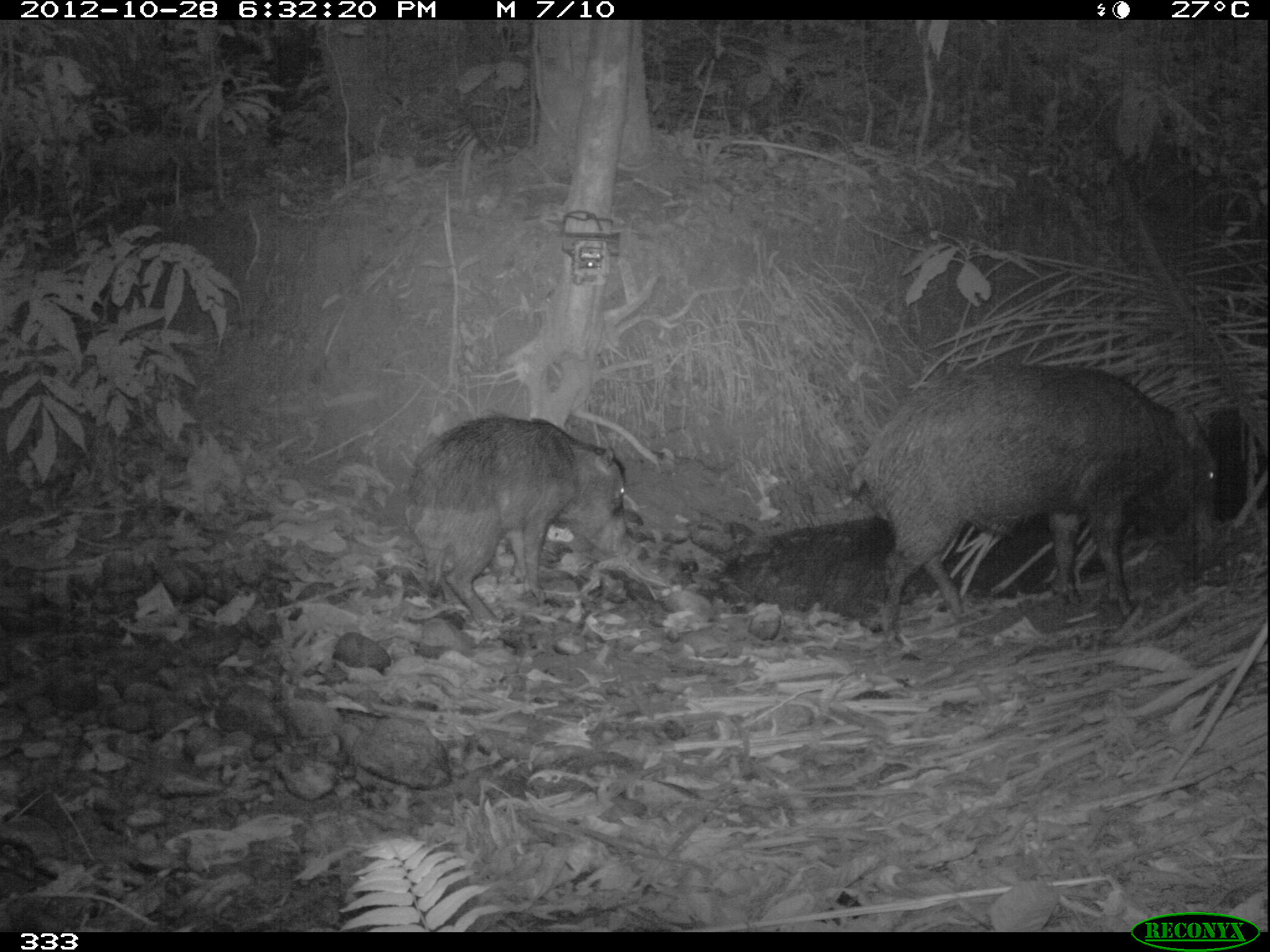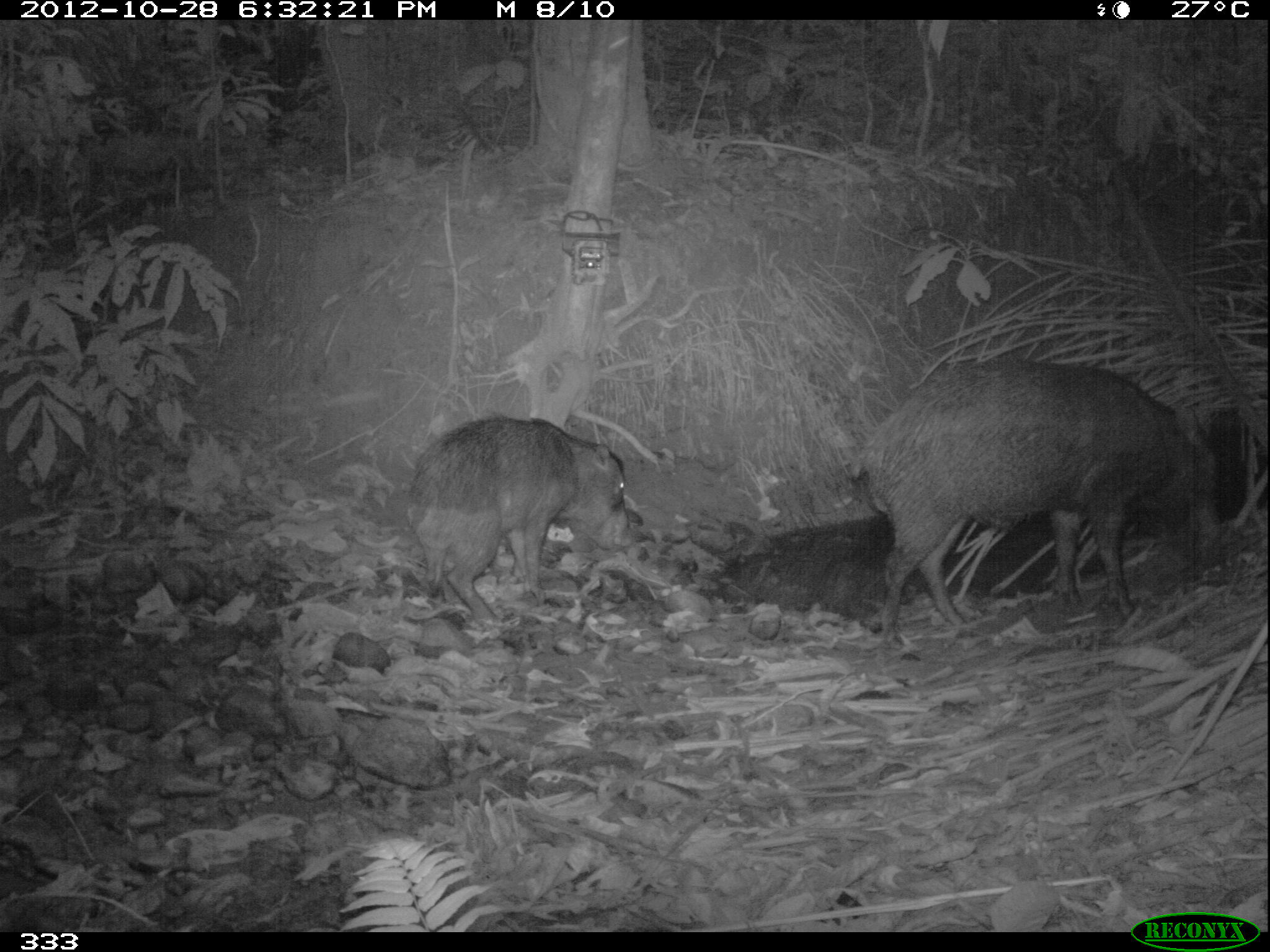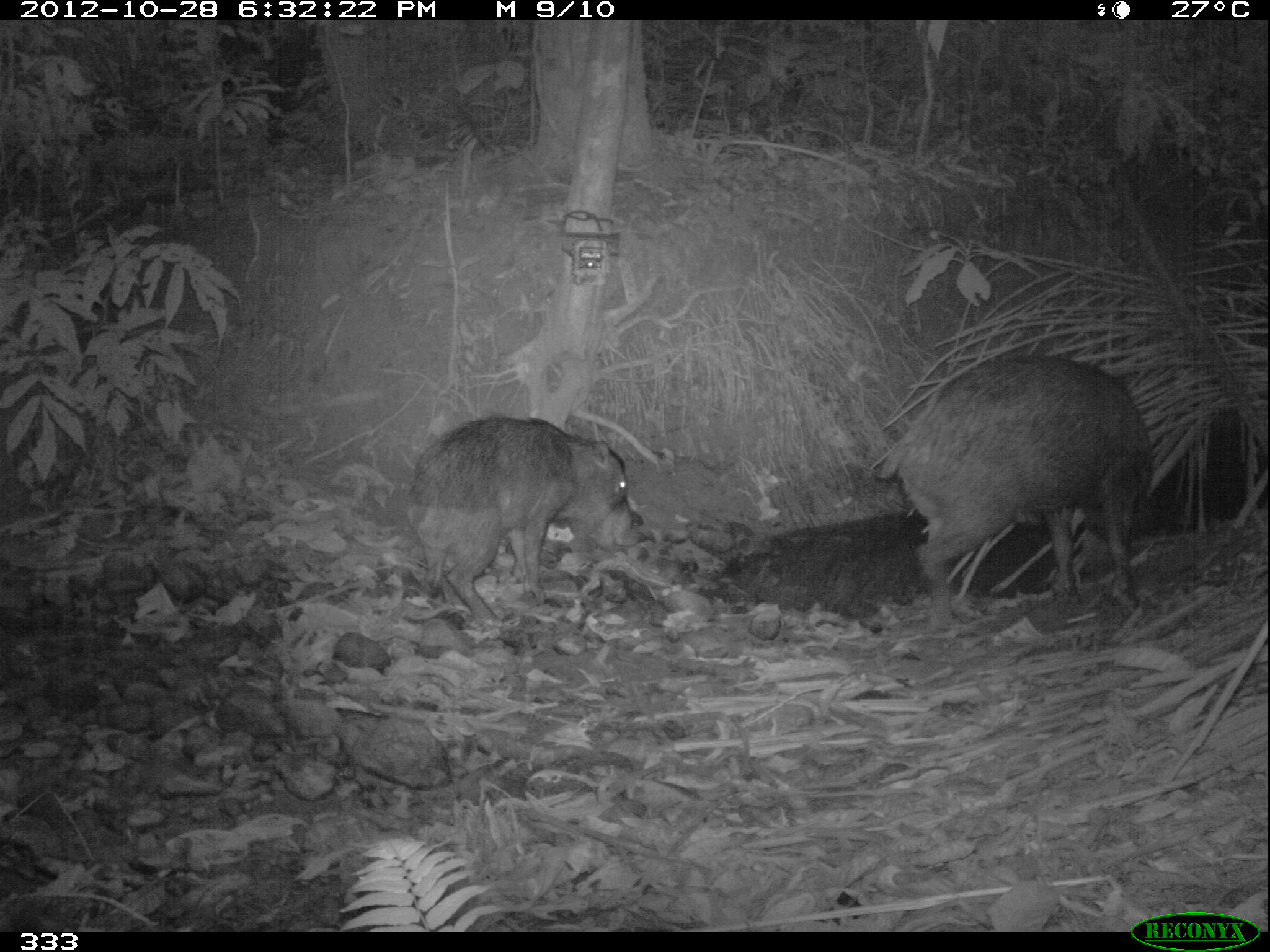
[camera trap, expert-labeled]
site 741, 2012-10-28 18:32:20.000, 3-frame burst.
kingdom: Animalia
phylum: Chordata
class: Mammalia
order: Artiodactyla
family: Tayassuidae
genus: Tayassu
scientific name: Tayassu pecari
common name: white-lipped peccary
Tayassu pecari (white-lipped peccary).